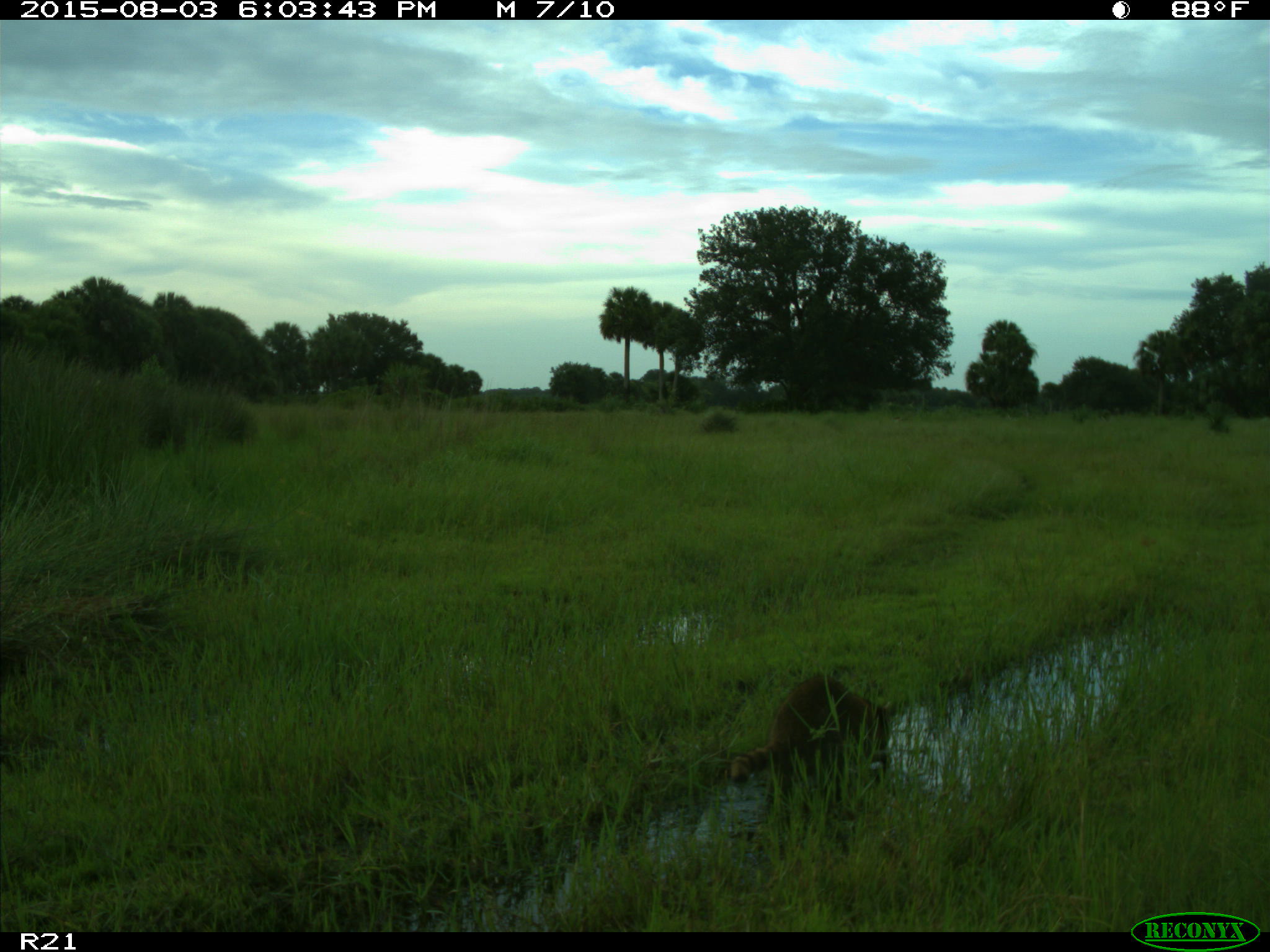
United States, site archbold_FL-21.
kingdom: Animalia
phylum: Chordata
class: Mammalia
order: Carnivora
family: Procyonidae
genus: Procyon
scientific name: Procyon lotor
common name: common raccoon